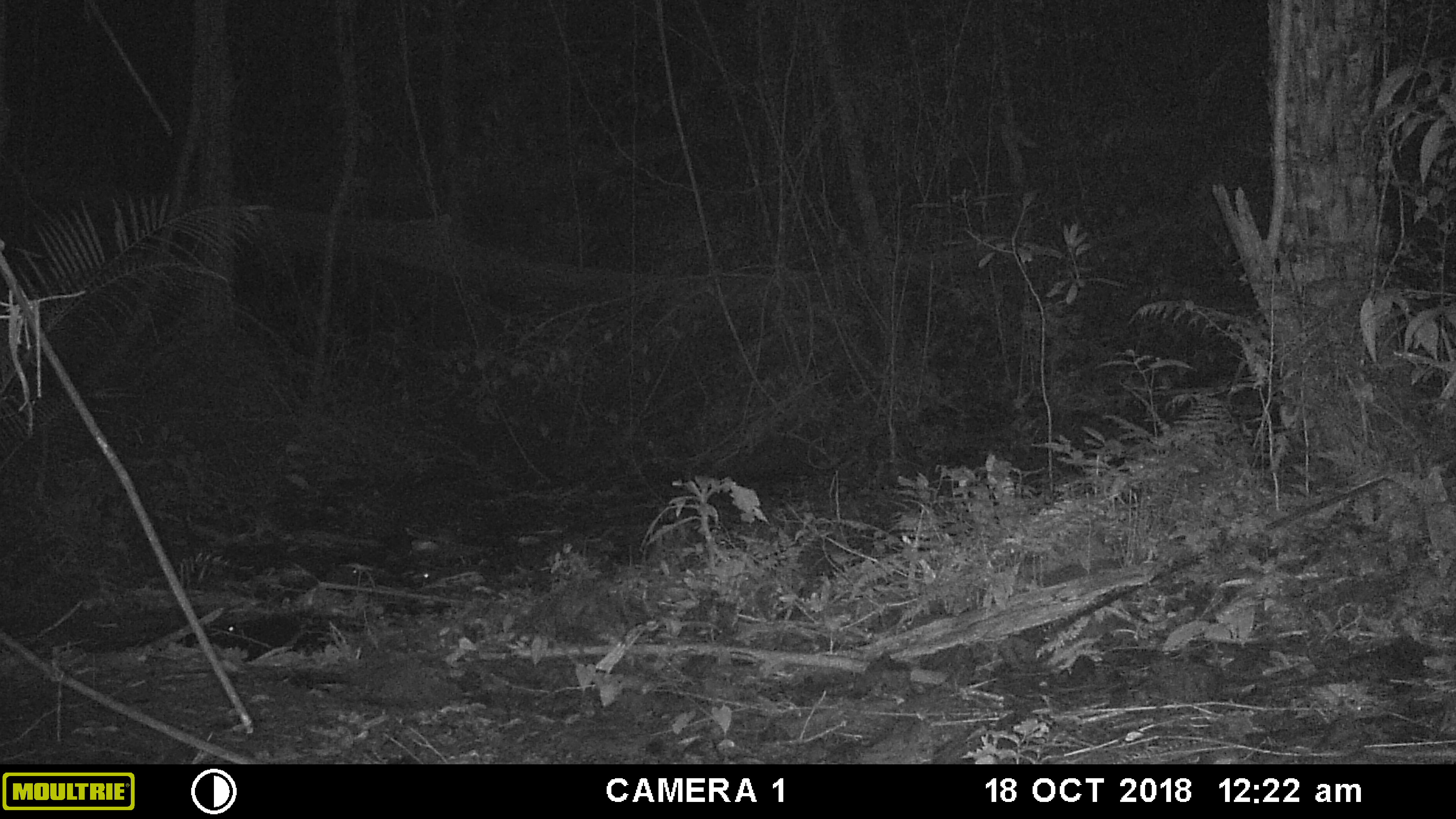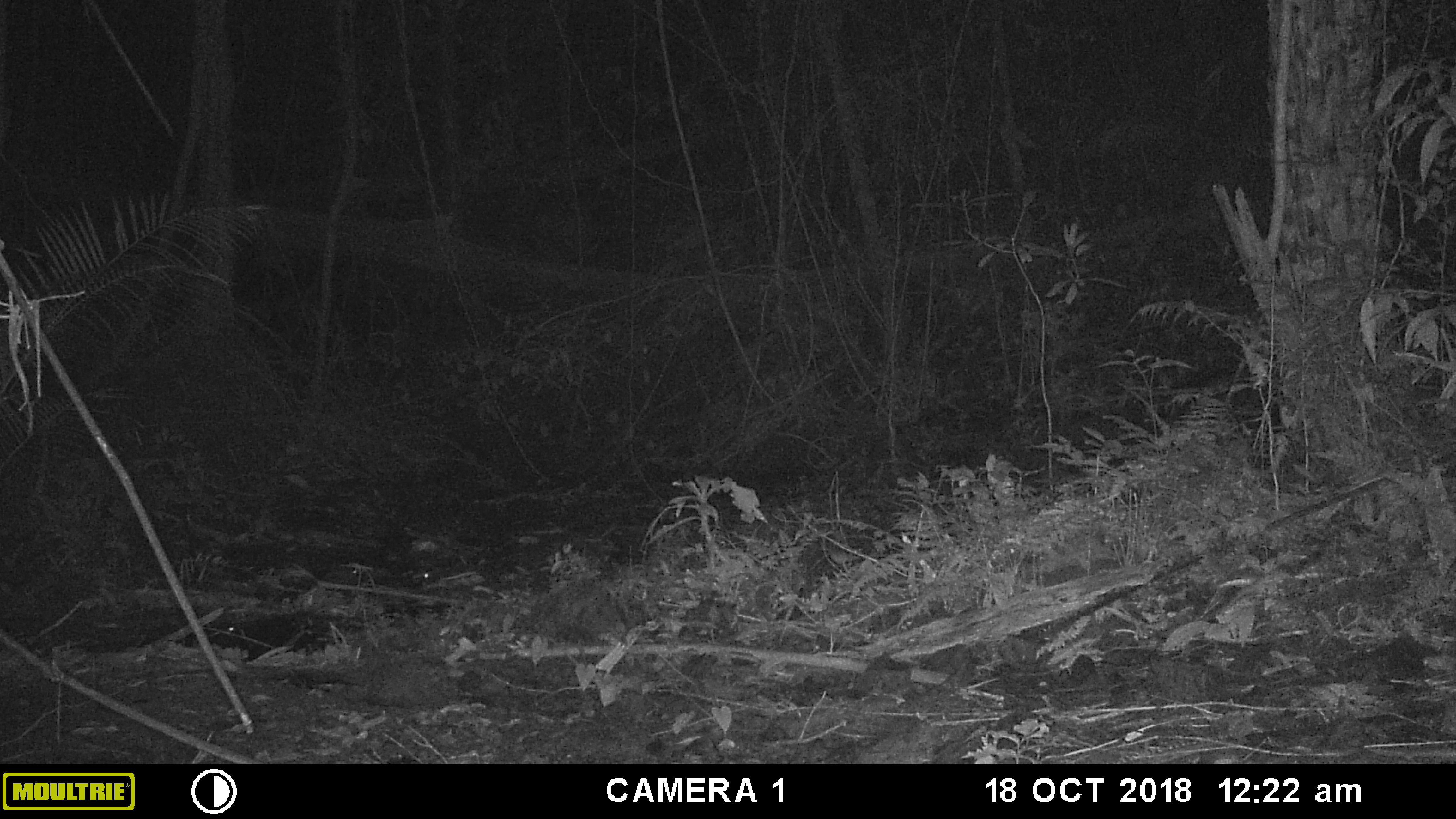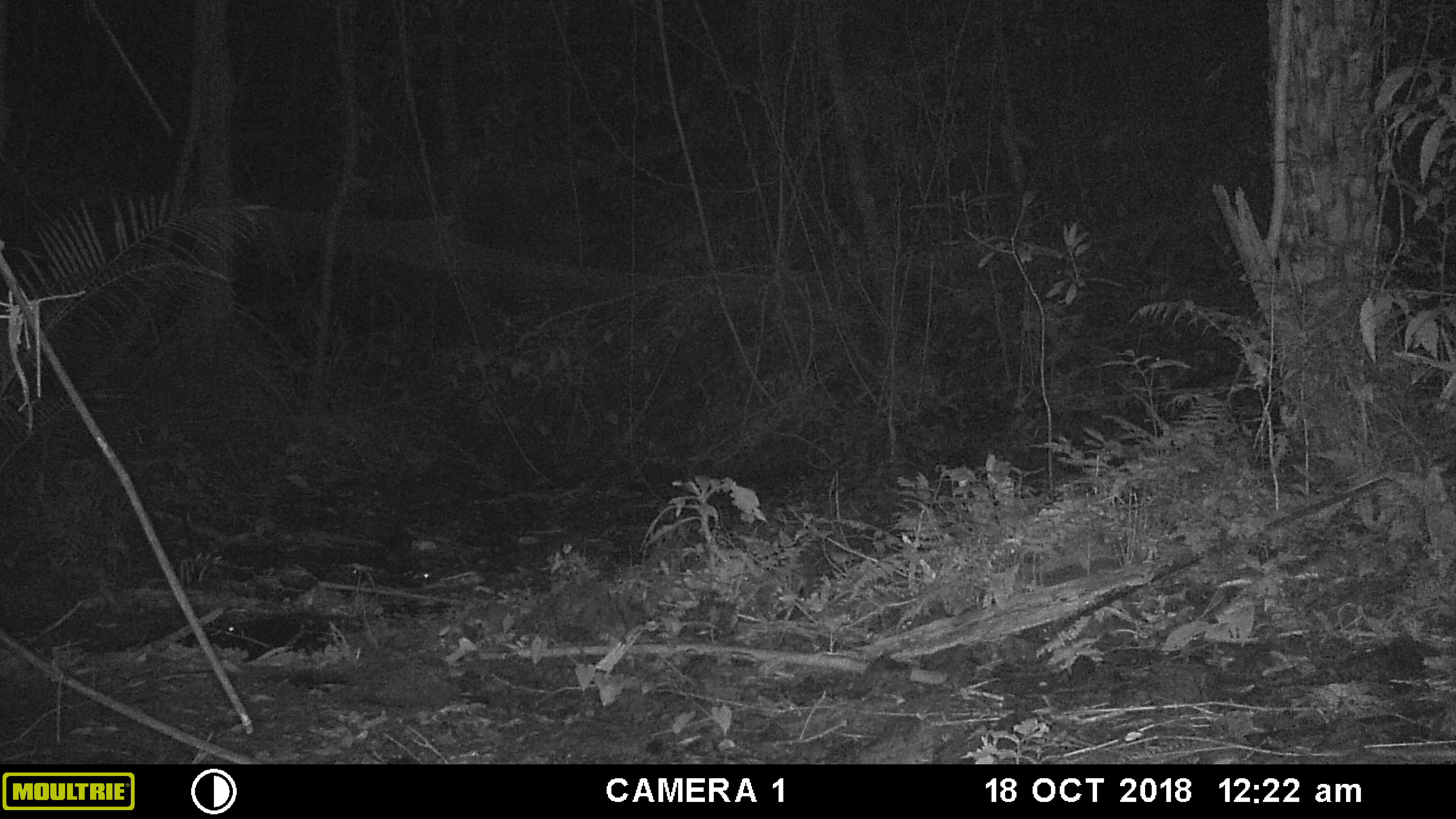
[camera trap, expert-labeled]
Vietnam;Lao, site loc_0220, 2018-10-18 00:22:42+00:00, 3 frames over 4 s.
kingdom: Animalia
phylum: Chordata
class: Mammalia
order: Artiodactyla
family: Cervidae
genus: Muntiacus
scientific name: Muntiacus rooseveltorum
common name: roosevelt's muntjac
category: roosevelts muntjac group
Roosevelts muntjac group (roosevelt's muntjac) (Muntiacus rooseveltorum). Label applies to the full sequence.